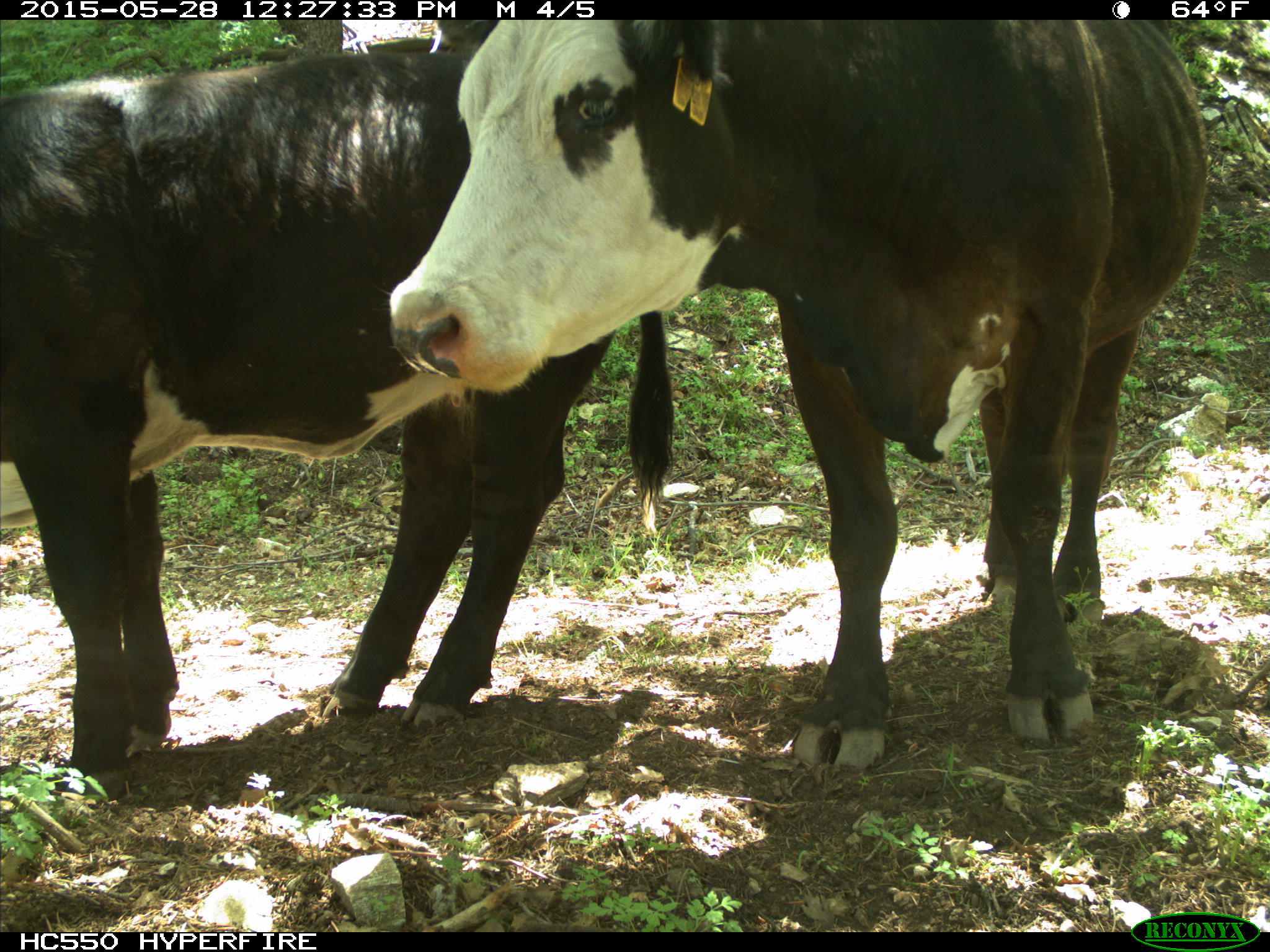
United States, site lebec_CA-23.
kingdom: Animalia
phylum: Chordata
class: Mammalia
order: Artiodactyla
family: Bovidae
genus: Bos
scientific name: Bos taurus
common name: domestic cow